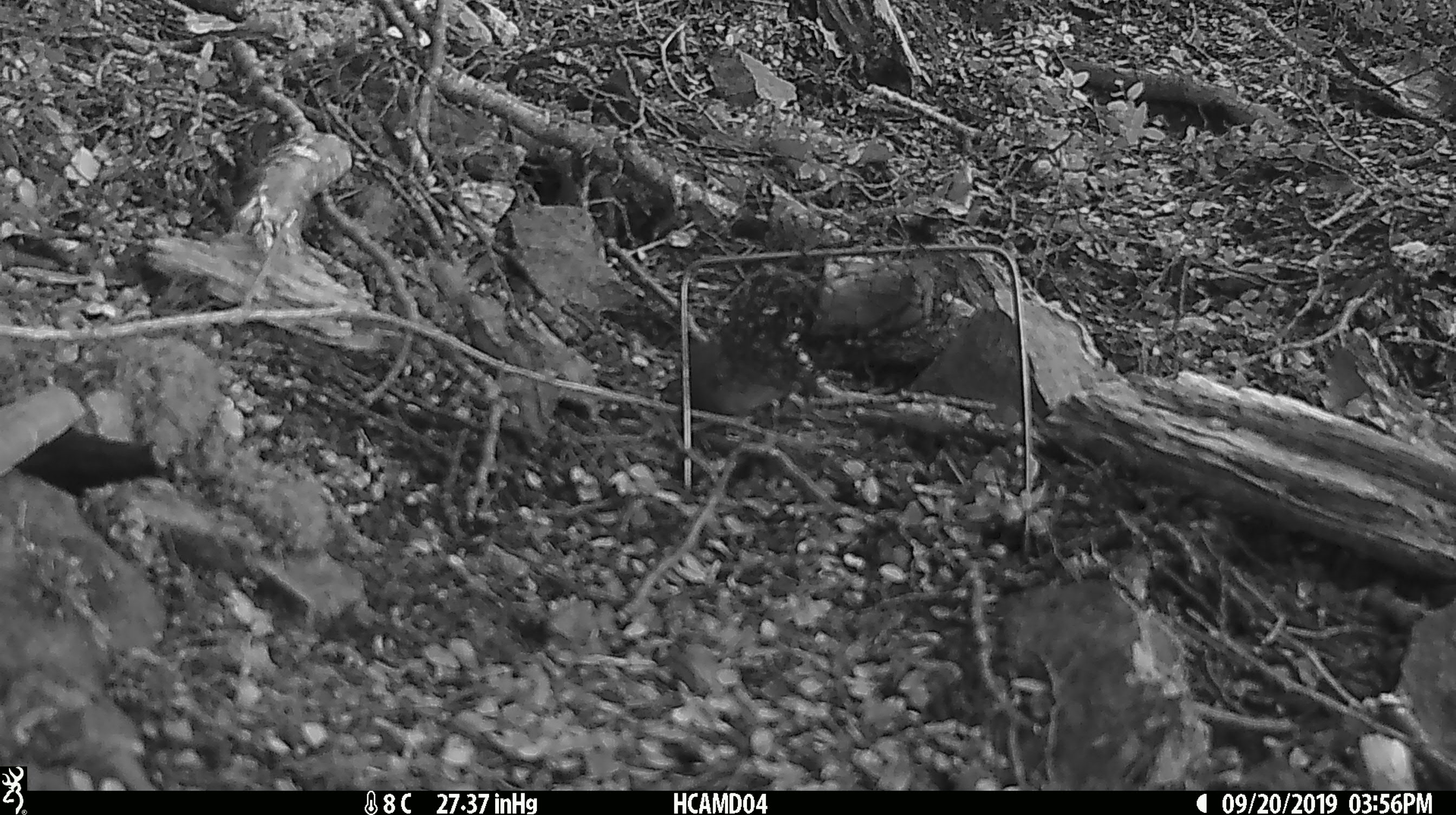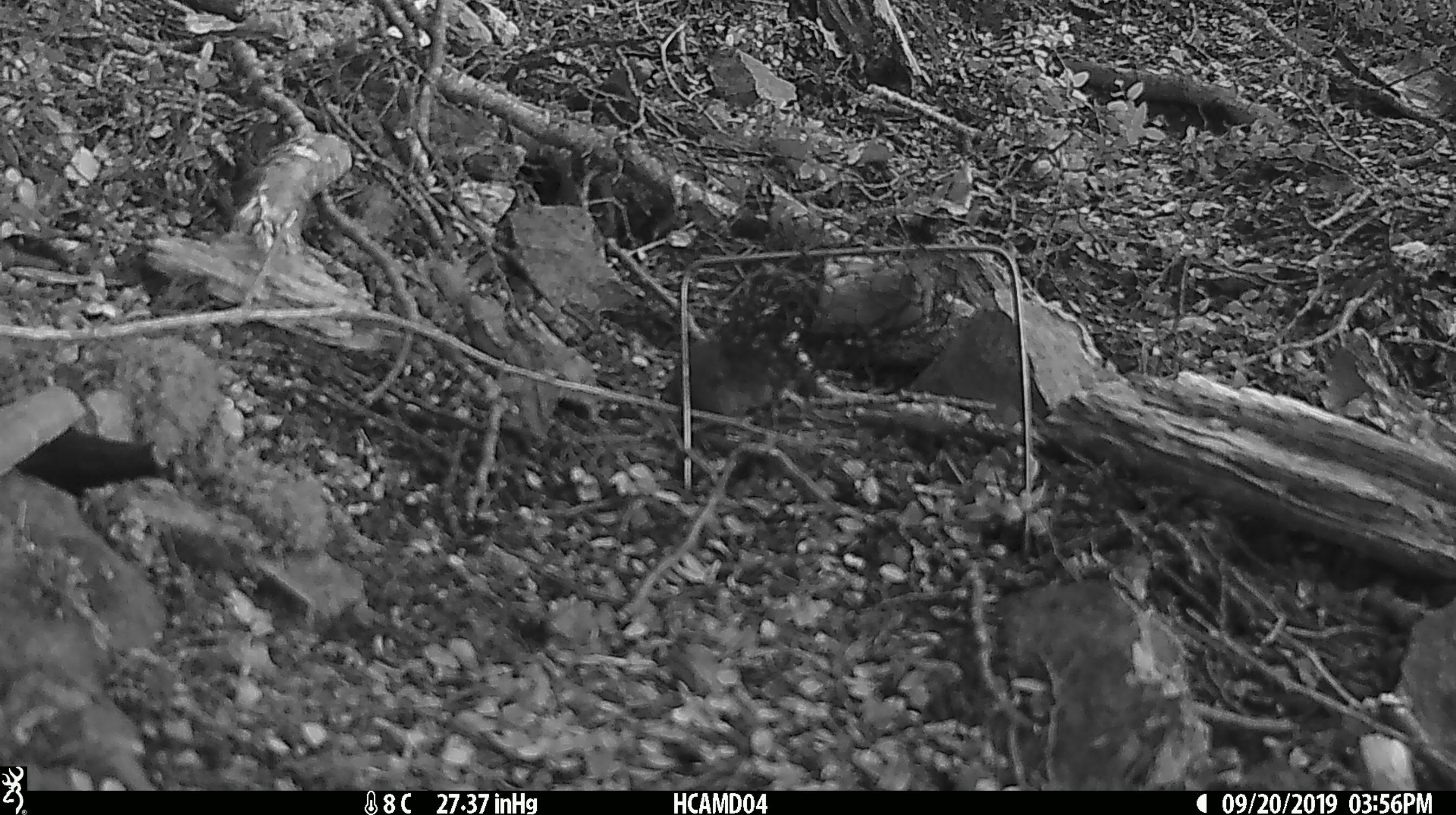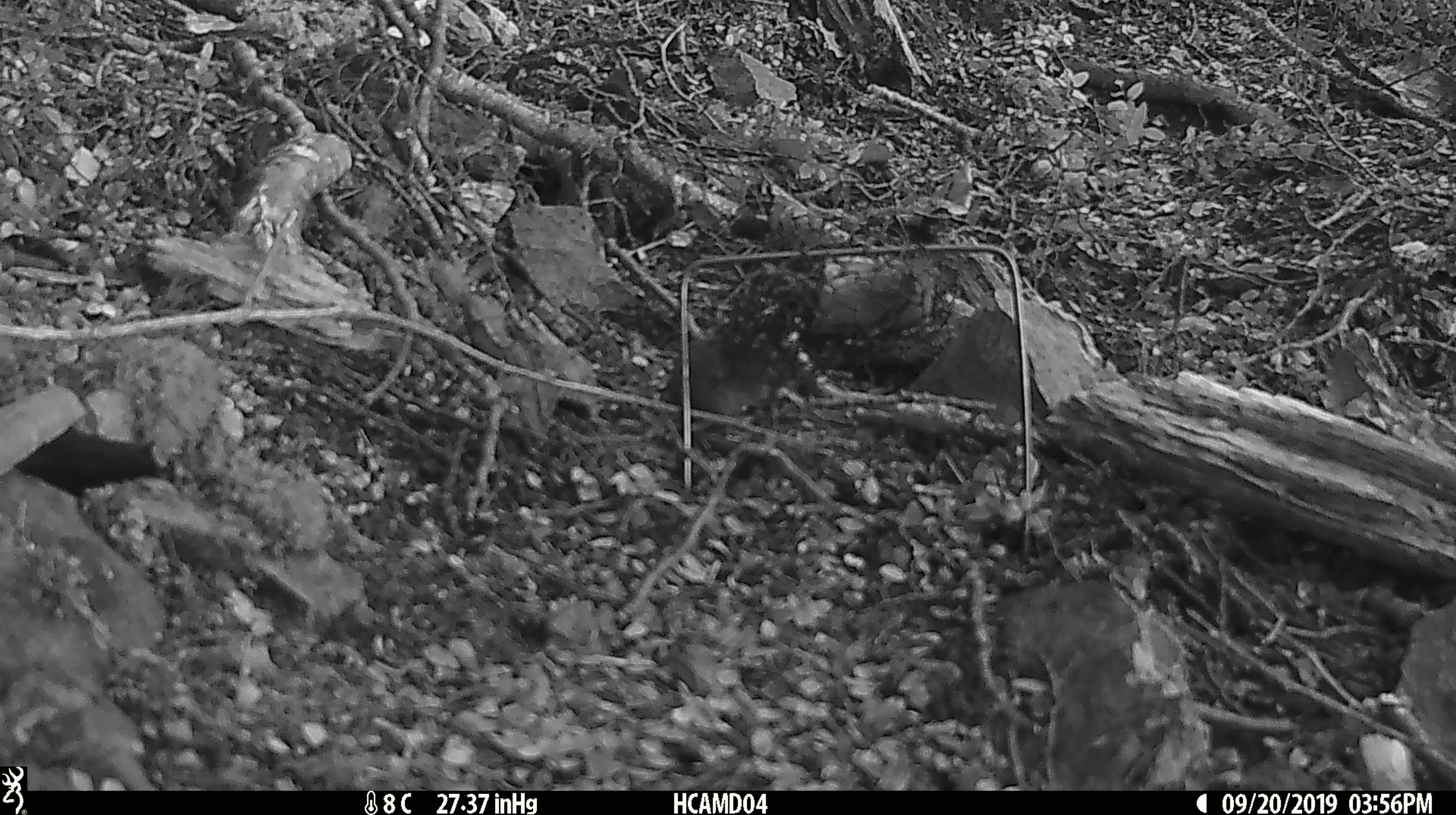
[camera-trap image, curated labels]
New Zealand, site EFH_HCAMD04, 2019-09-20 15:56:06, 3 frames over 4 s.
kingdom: Animalia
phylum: Chordata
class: Mammalia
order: Rodentia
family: Muridae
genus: Mus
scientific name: Mus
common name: mouse